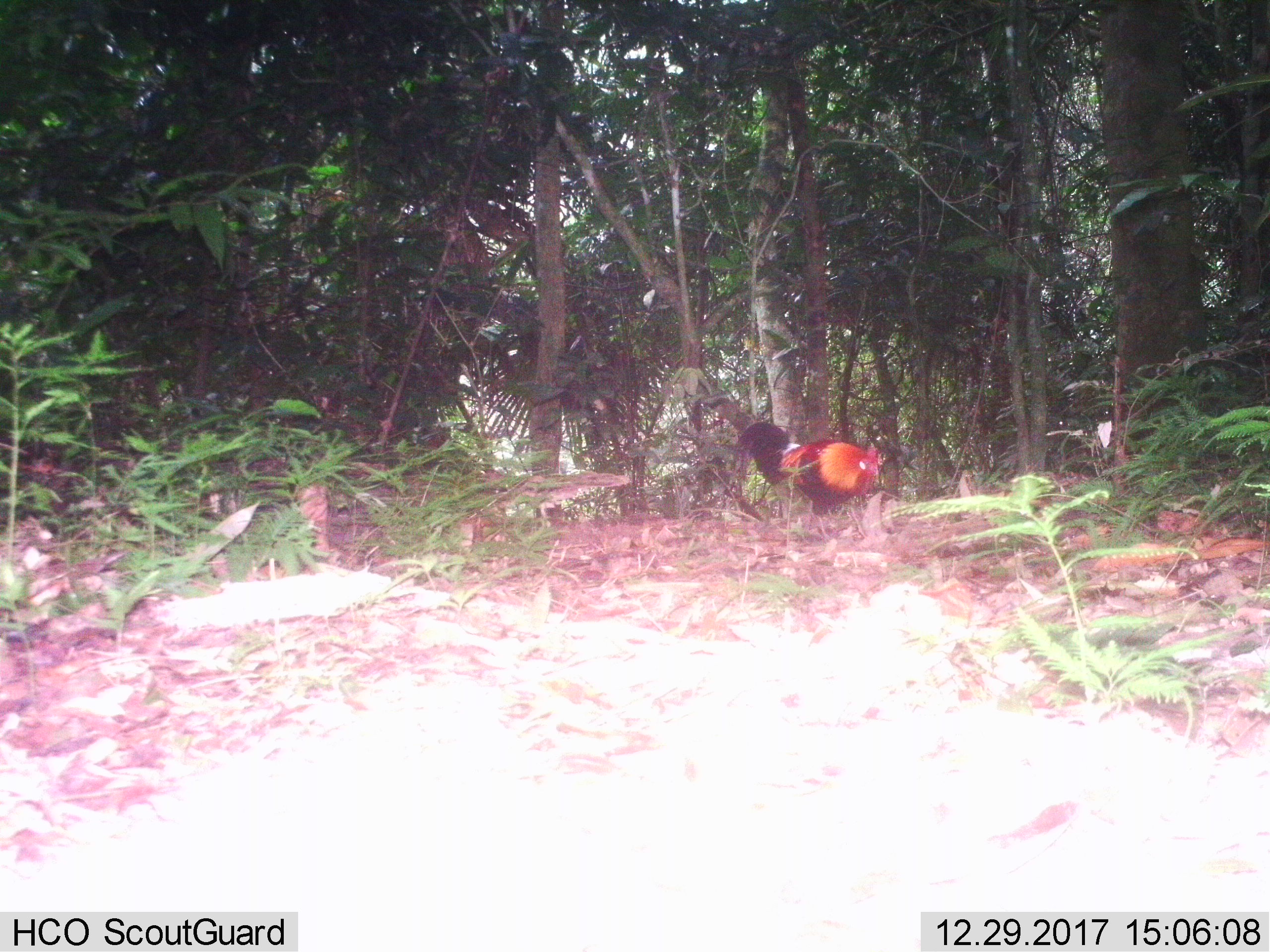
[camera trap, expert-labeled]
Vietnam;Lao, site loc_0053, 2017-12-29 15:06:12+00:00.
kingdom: Animalia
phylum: Chordata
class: Aves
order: Galliformes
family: Phasianidae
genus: Gallus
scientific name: Gallus gallus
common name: red junglefowl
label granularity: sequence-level